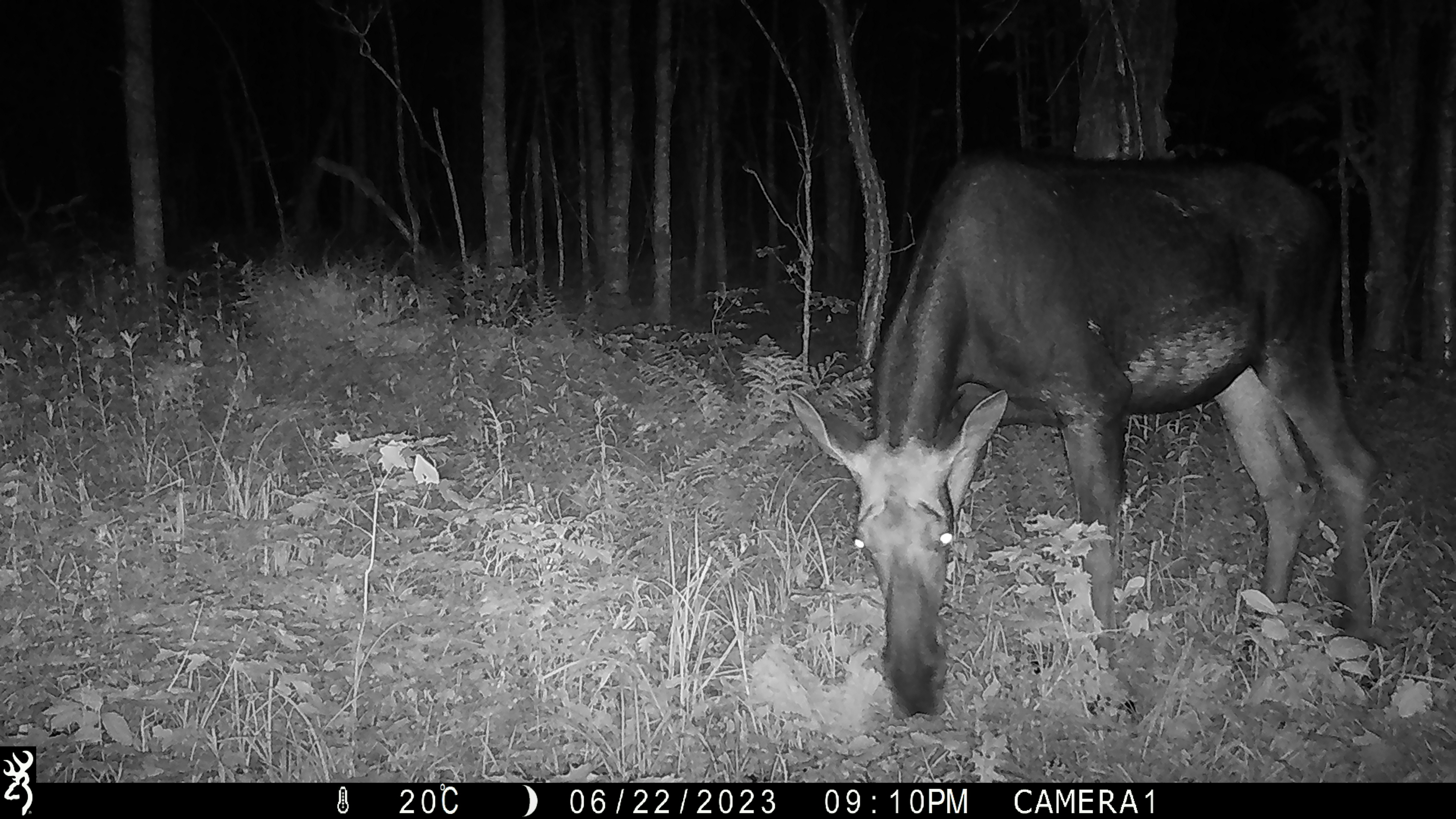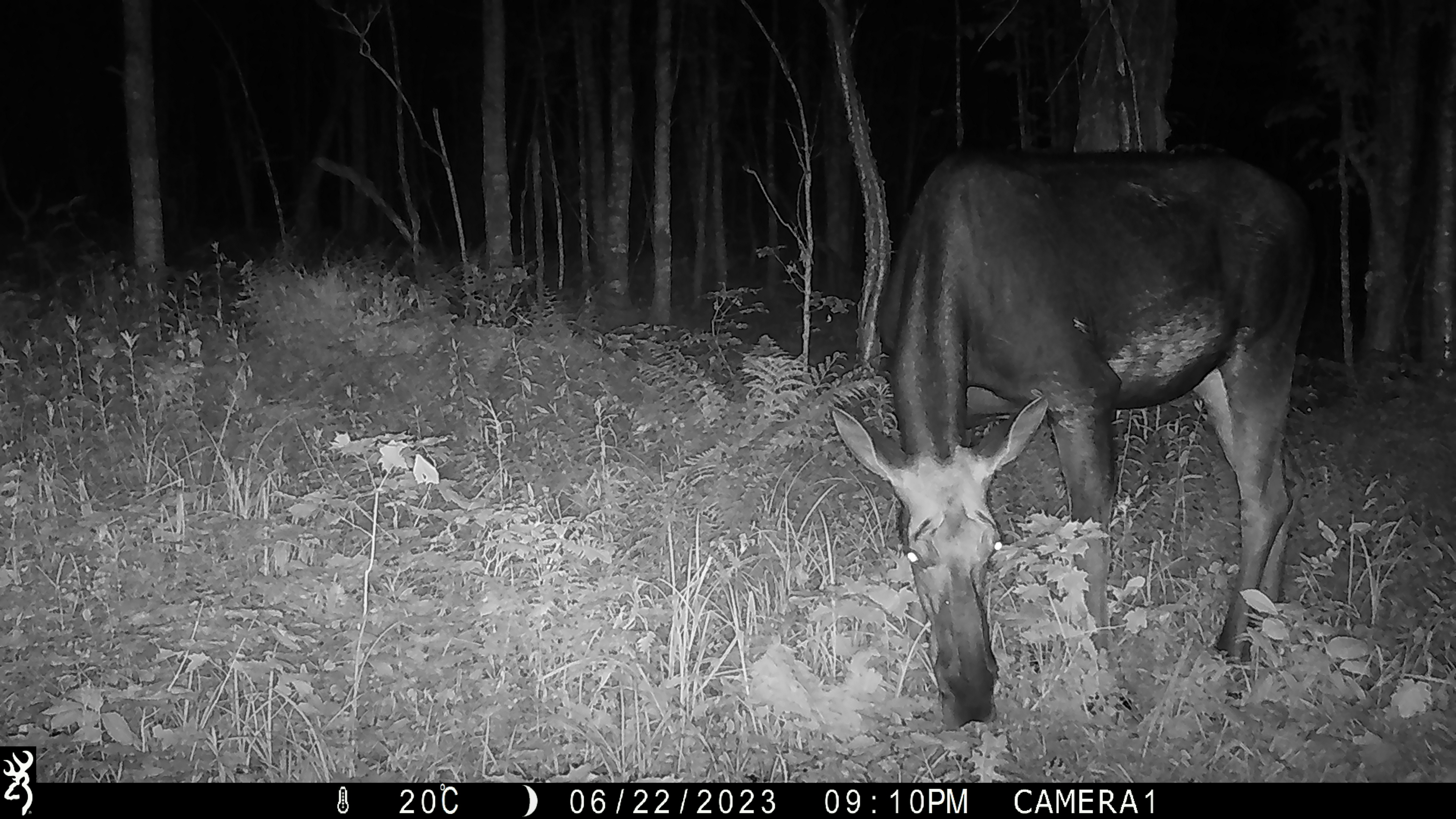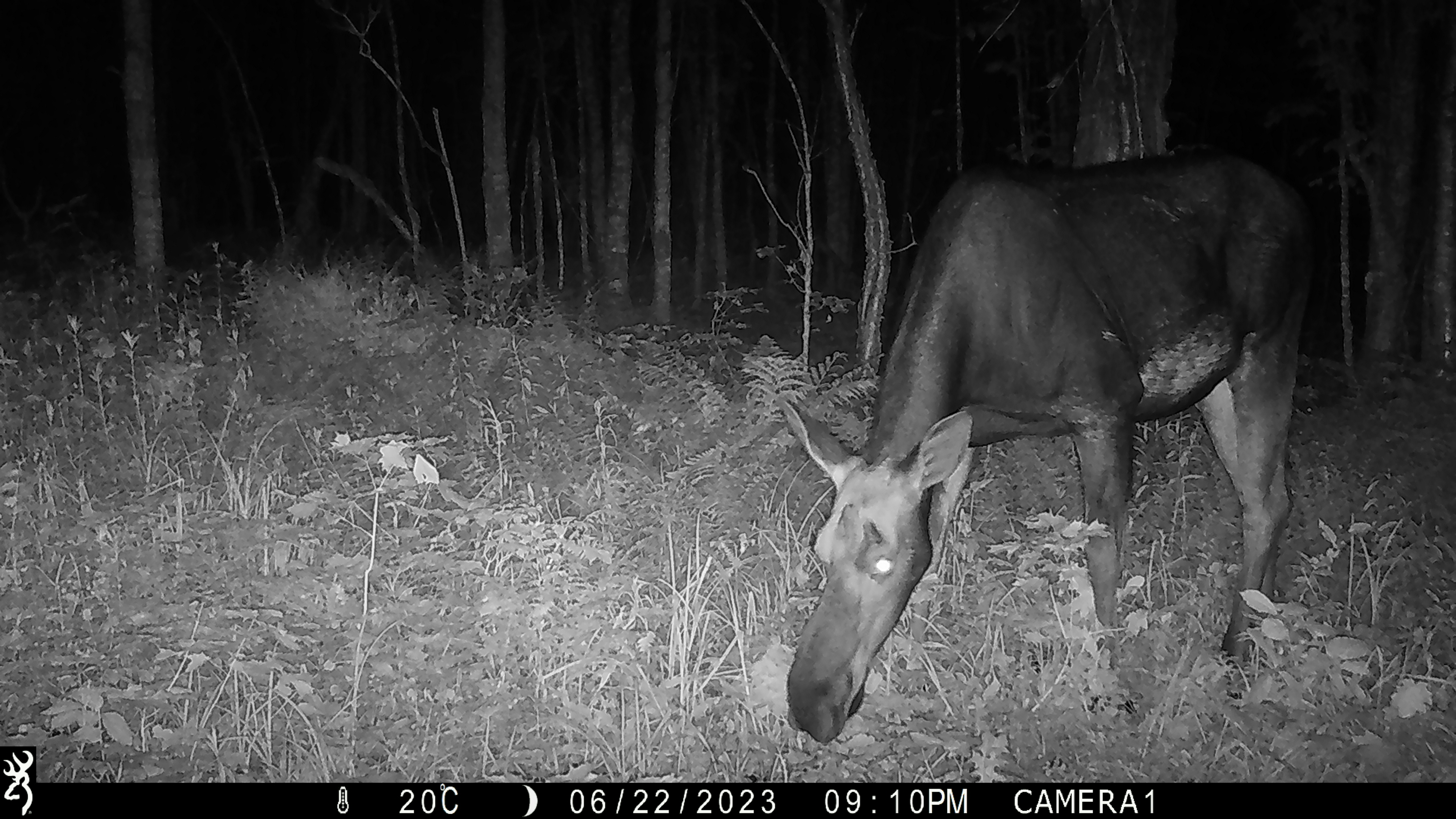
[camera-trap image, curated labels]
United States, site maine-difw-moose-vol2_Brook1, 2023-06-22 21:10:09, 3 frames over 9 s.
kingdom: Animalia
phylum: Chordata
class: Mammalia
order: Artiodactyla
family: Cervidae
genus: Alces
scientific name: Alces alces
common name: moose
Moose (Alces alces).